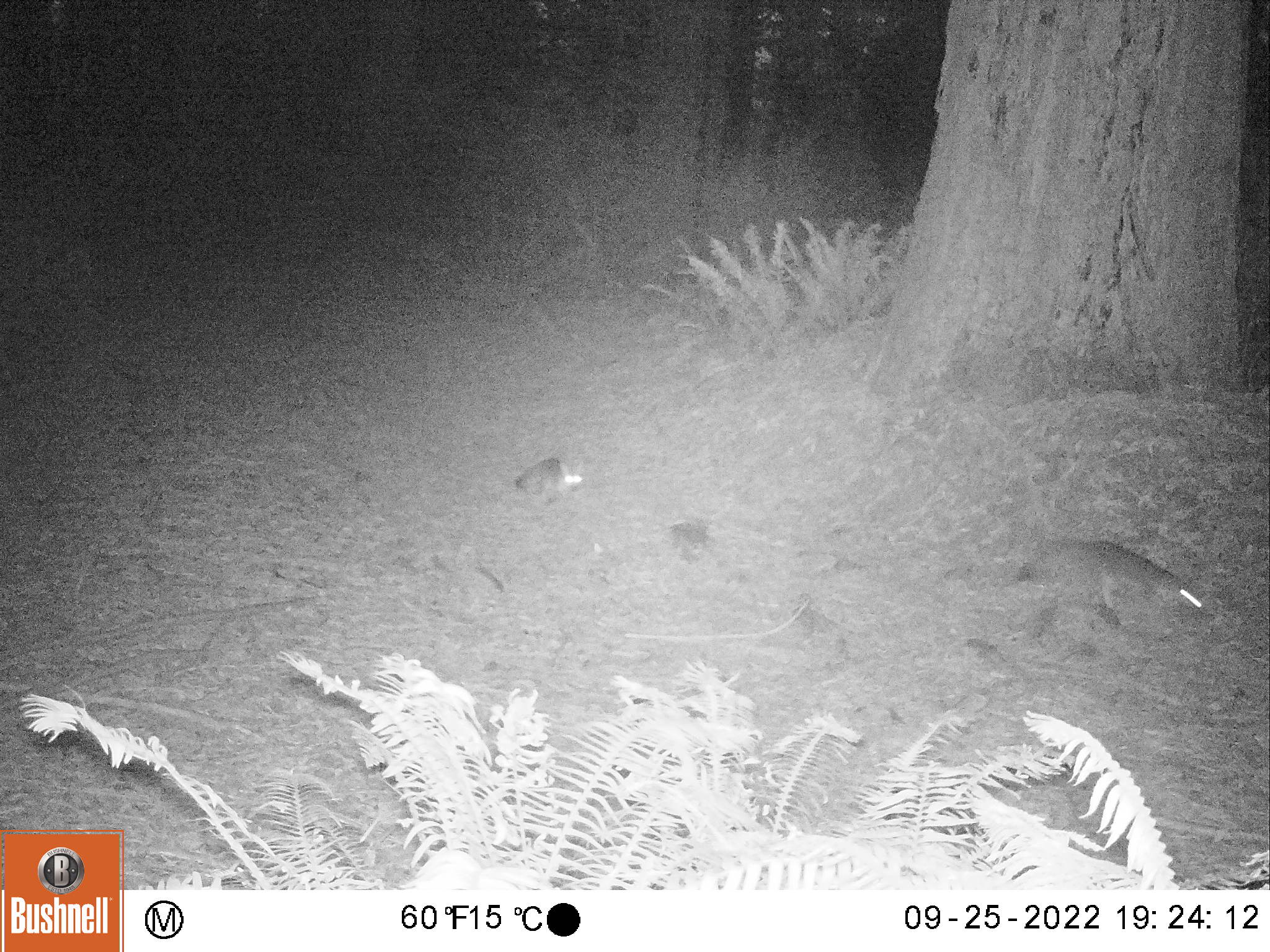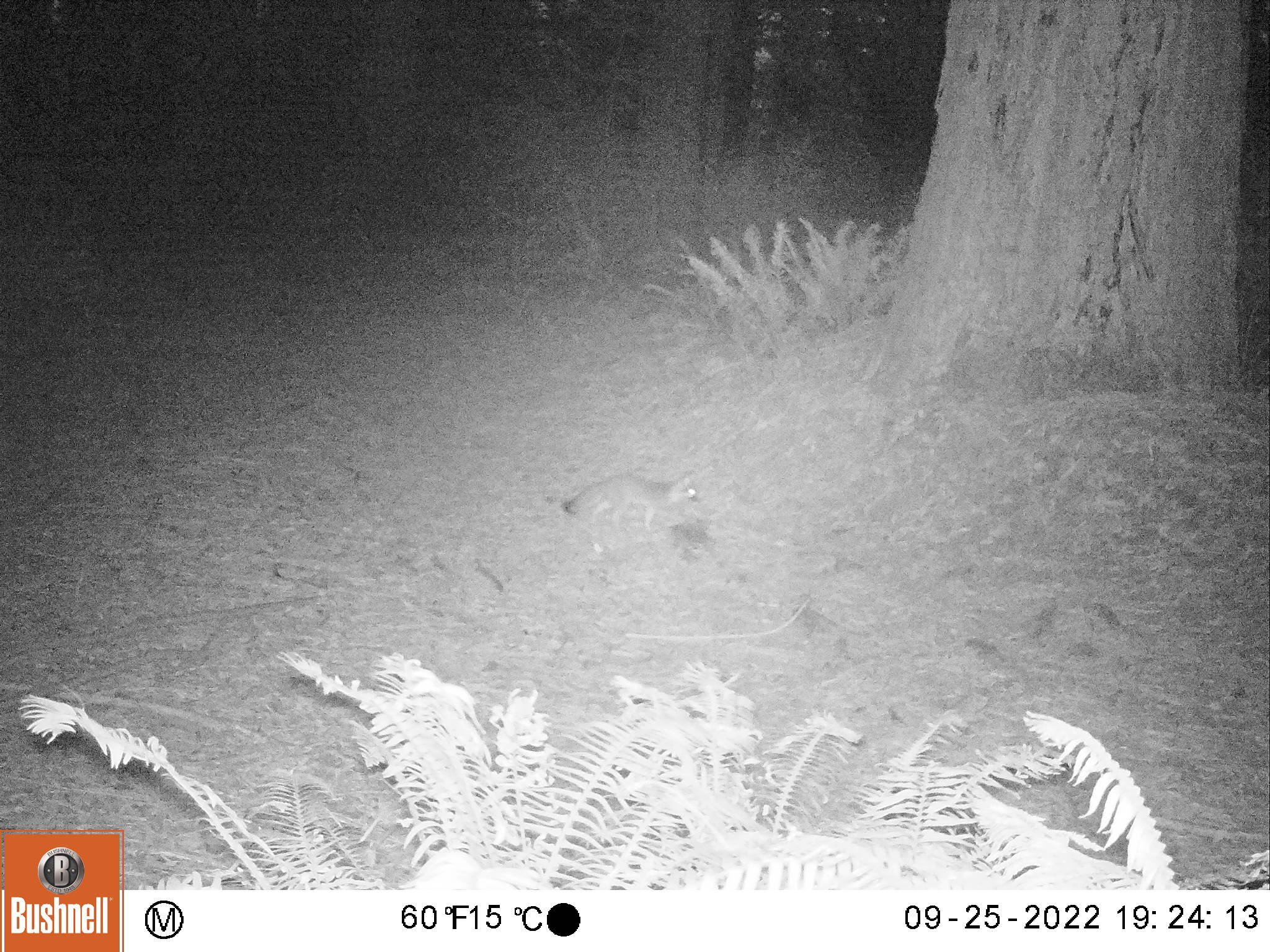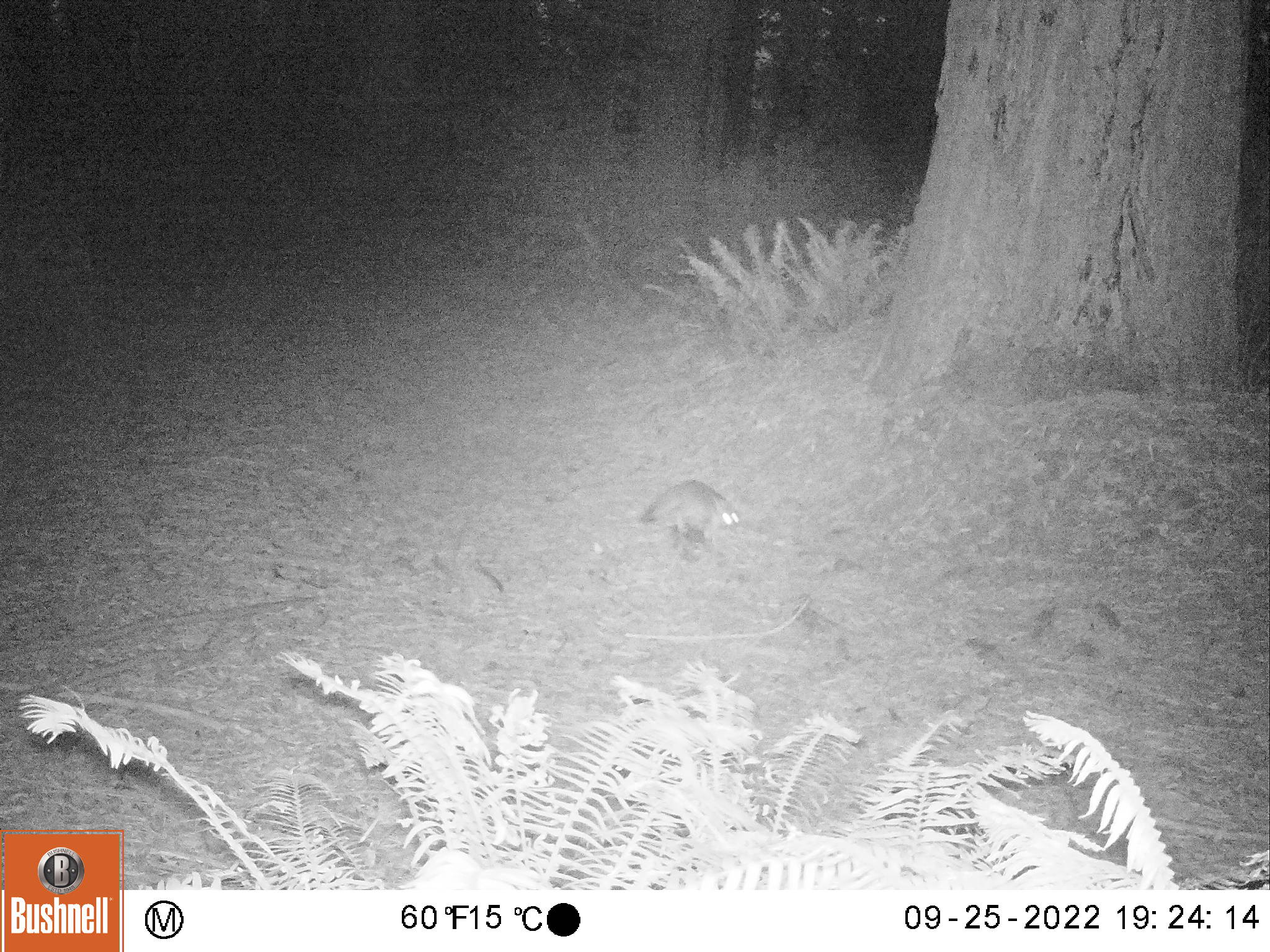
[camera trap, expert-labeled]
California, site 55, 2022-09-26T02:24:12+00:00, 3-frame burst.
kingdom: Animalia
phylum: Chordata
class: Mammalia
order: Carnivora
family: Canidae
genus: Urocyon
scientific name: Urocyon cinereoargenteus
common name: gray fox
Gray fox (Urocyon cinereoargenteus).